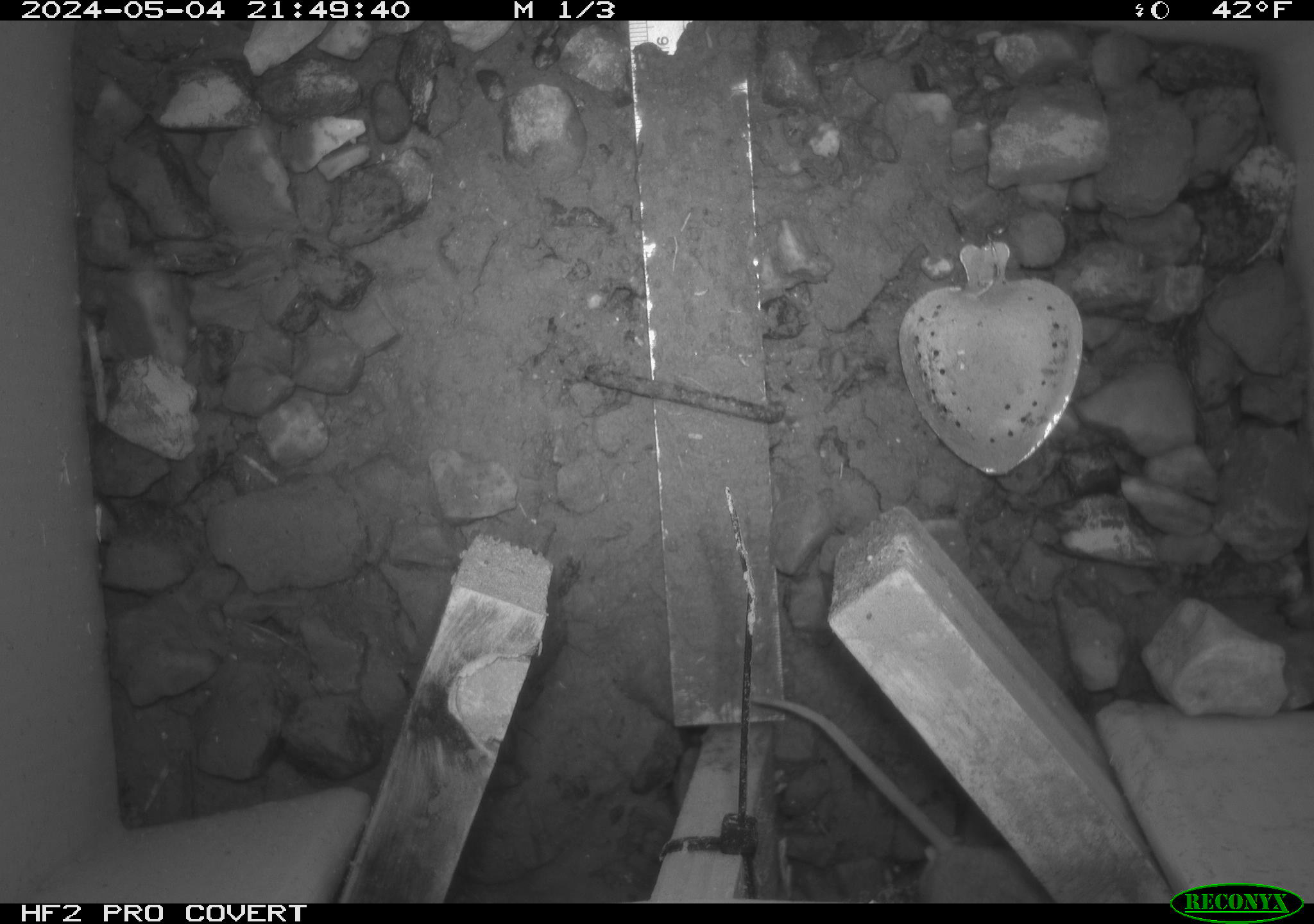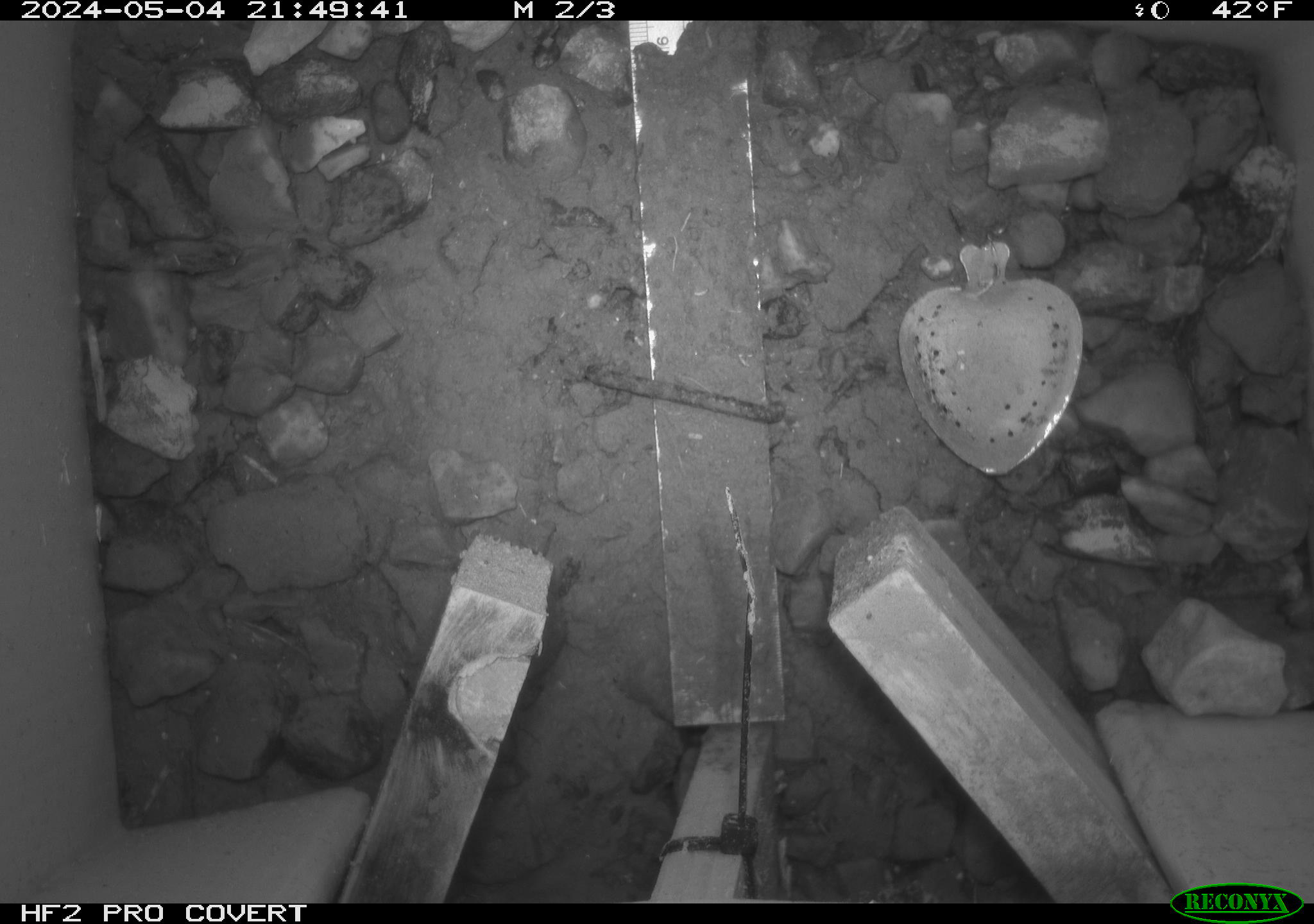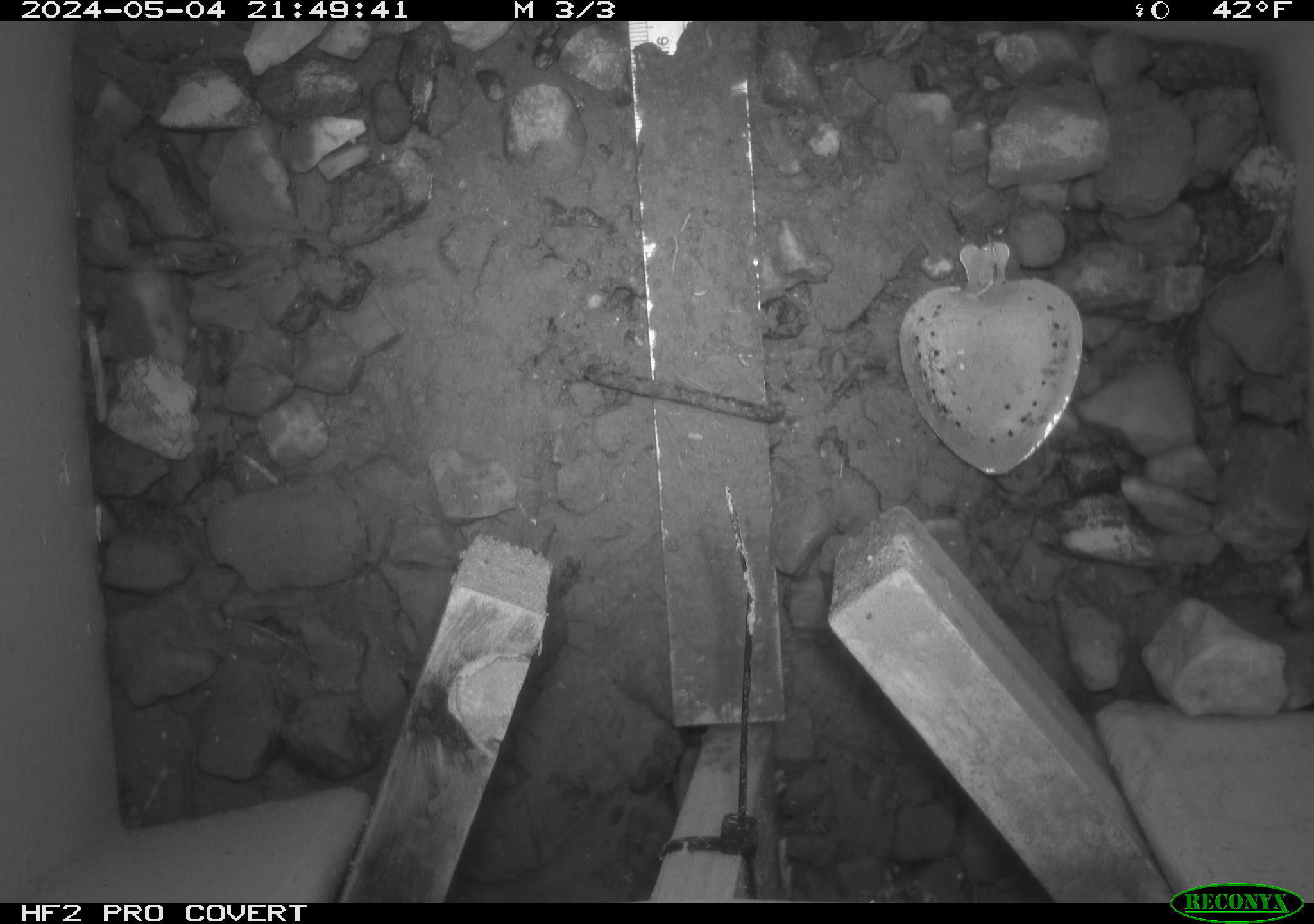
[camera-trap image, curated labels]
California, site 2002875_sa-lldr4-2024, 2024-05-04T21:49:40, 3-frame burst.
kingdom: Animalia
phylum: Chordata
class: Mammalia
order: Rodentia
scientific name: Rodentia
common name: mouse species